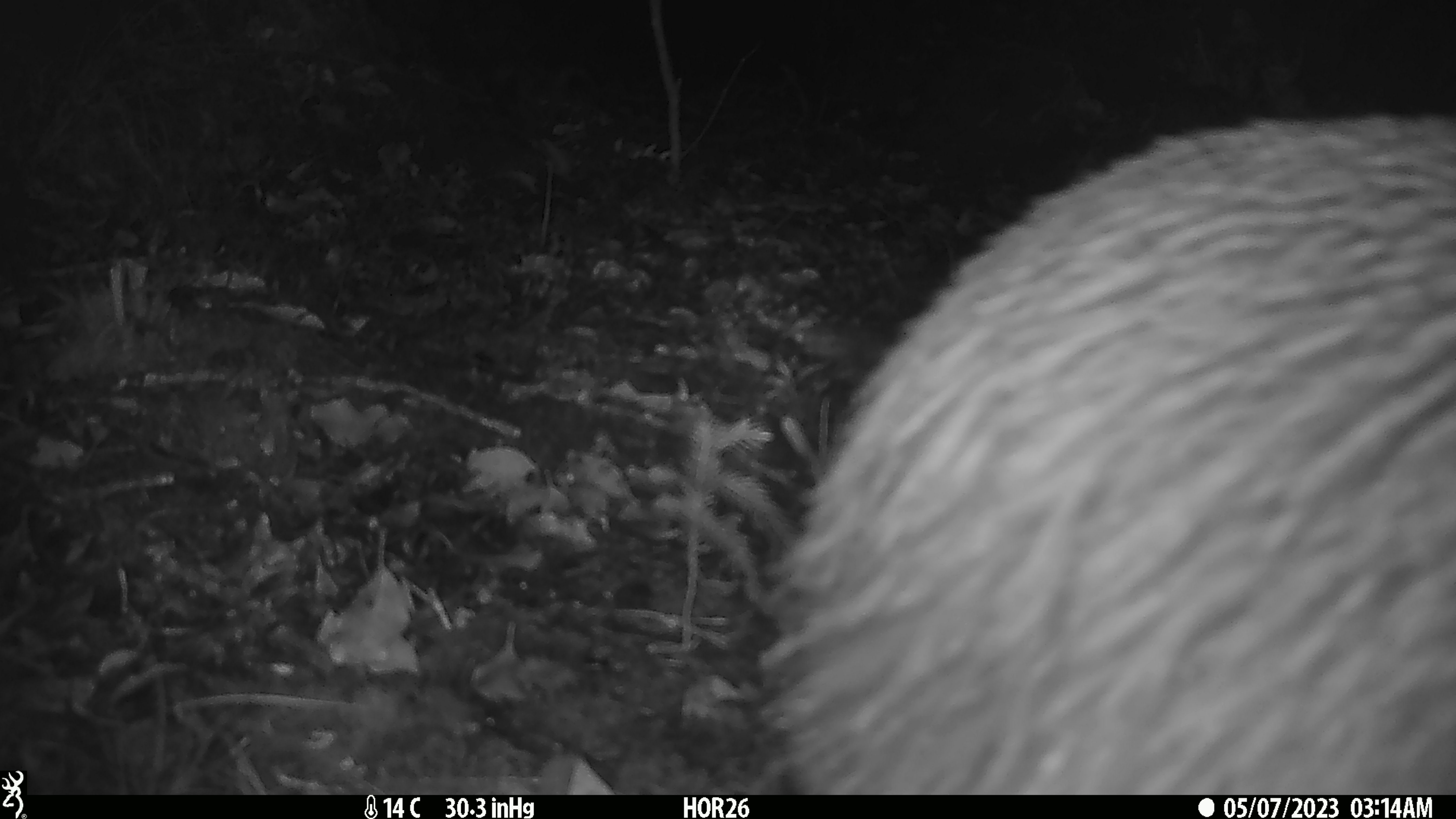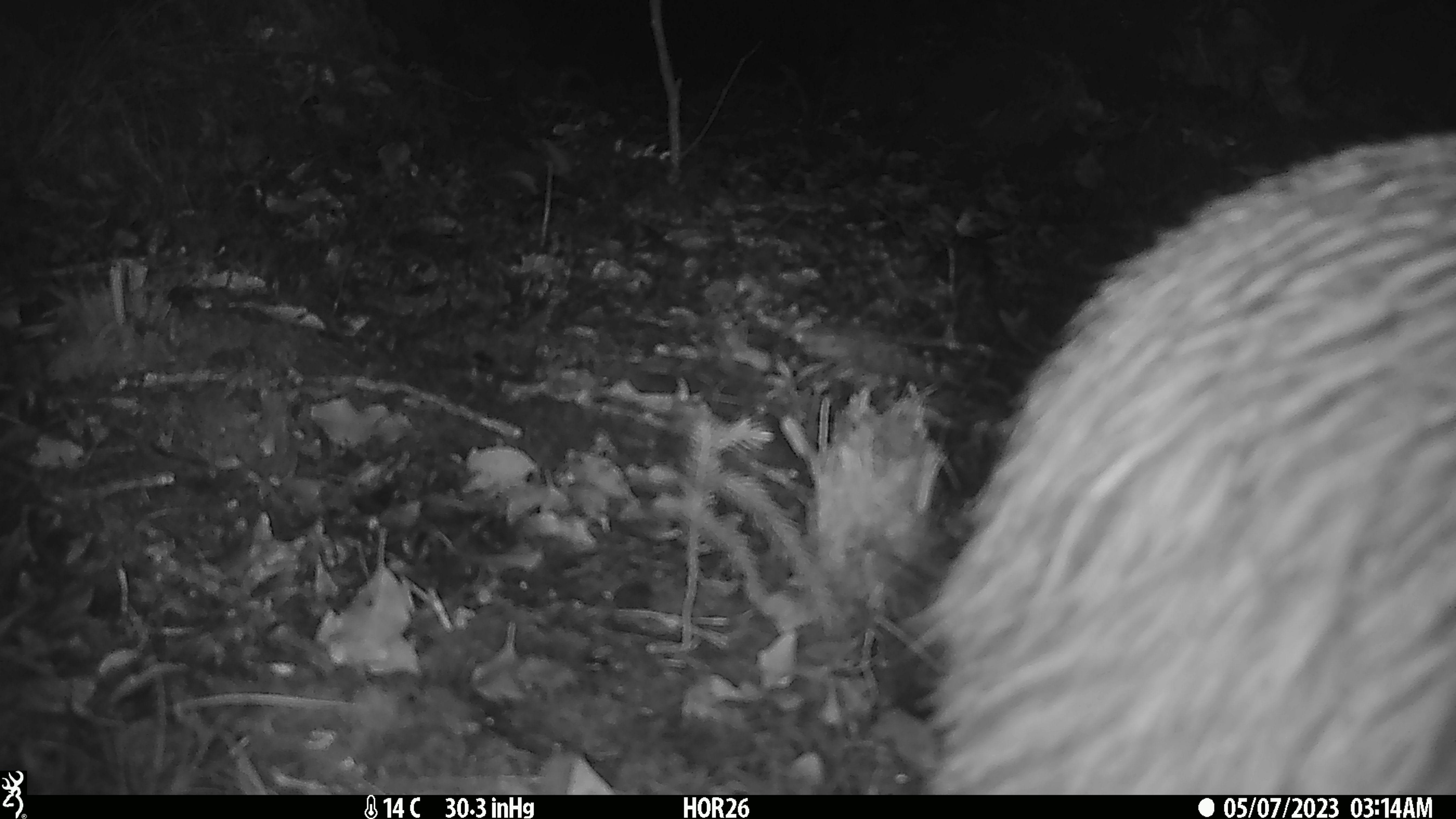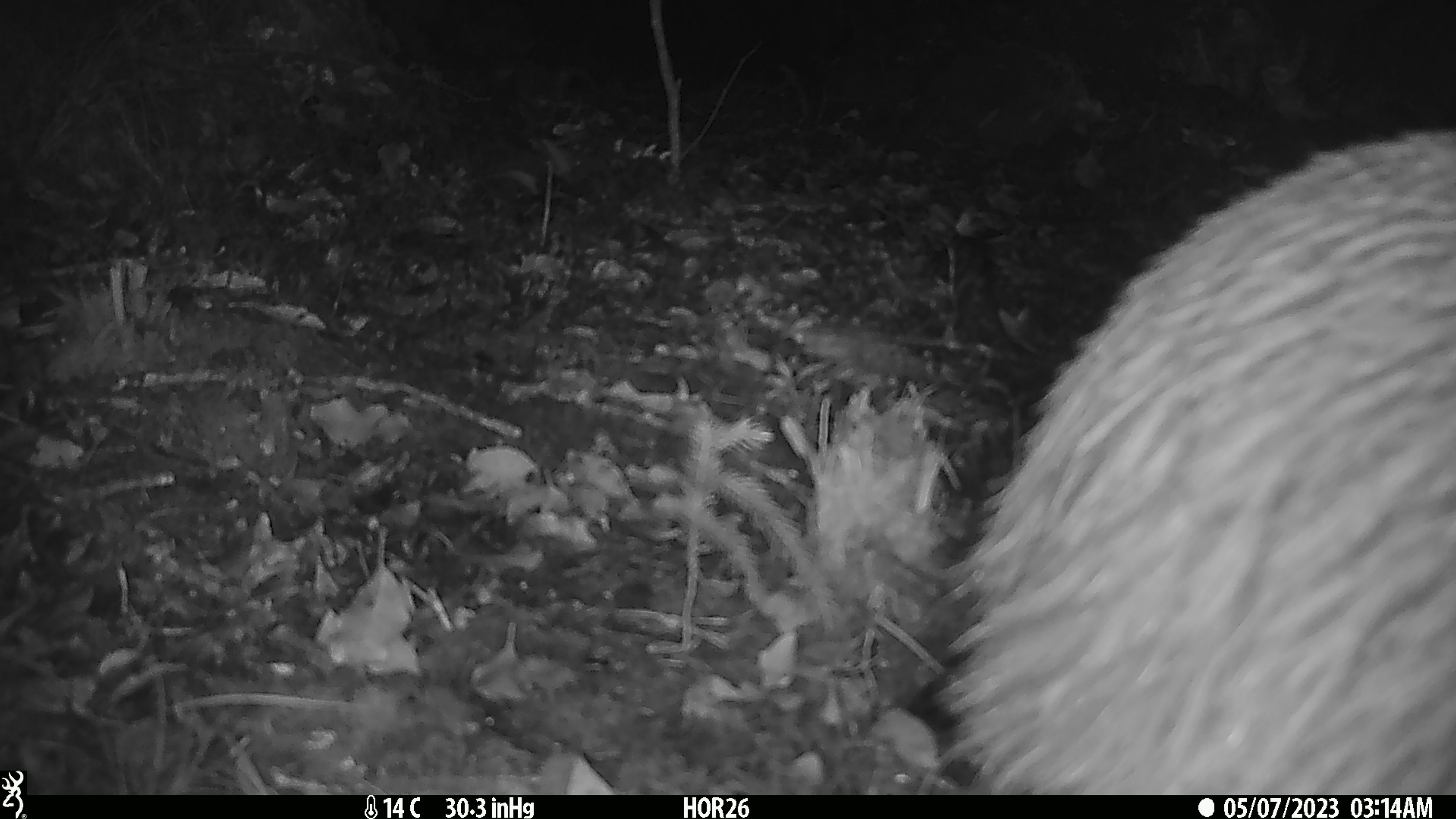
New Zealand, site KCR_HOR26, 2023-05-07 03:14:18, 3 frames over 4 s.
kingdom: Animalia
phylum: Chordata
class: Aves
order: Apterygiformes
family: Apterygidae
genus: Apteryx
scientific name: Apteryx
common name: kiwi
Kiwi (Apteryx).